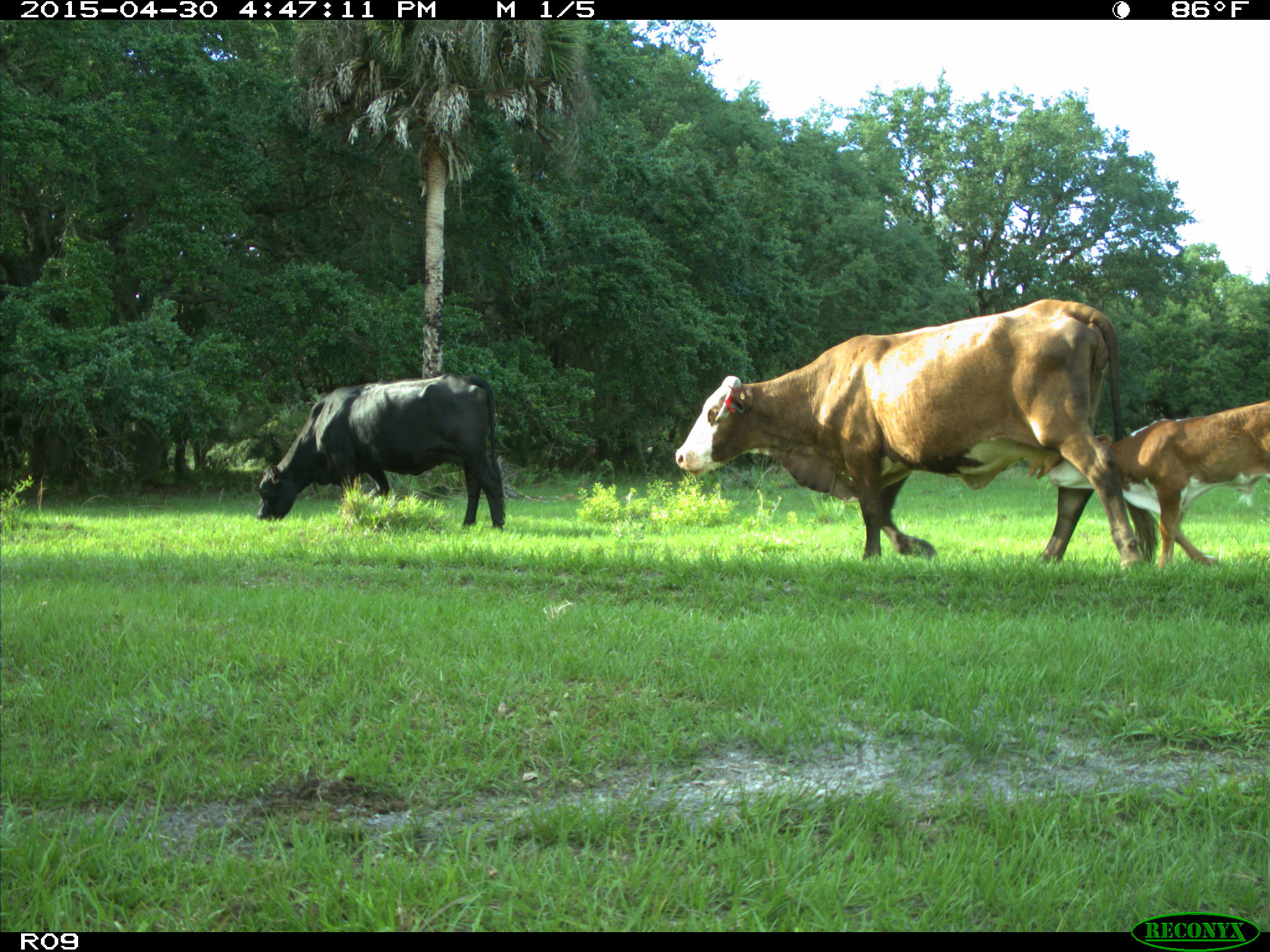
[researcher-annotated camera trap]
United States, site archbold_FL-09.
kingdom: Animalia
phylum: Chordata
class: Mammalia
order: Artiodactyla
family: Bovidae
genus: Bos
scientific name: Bos taurus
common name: domestic cow